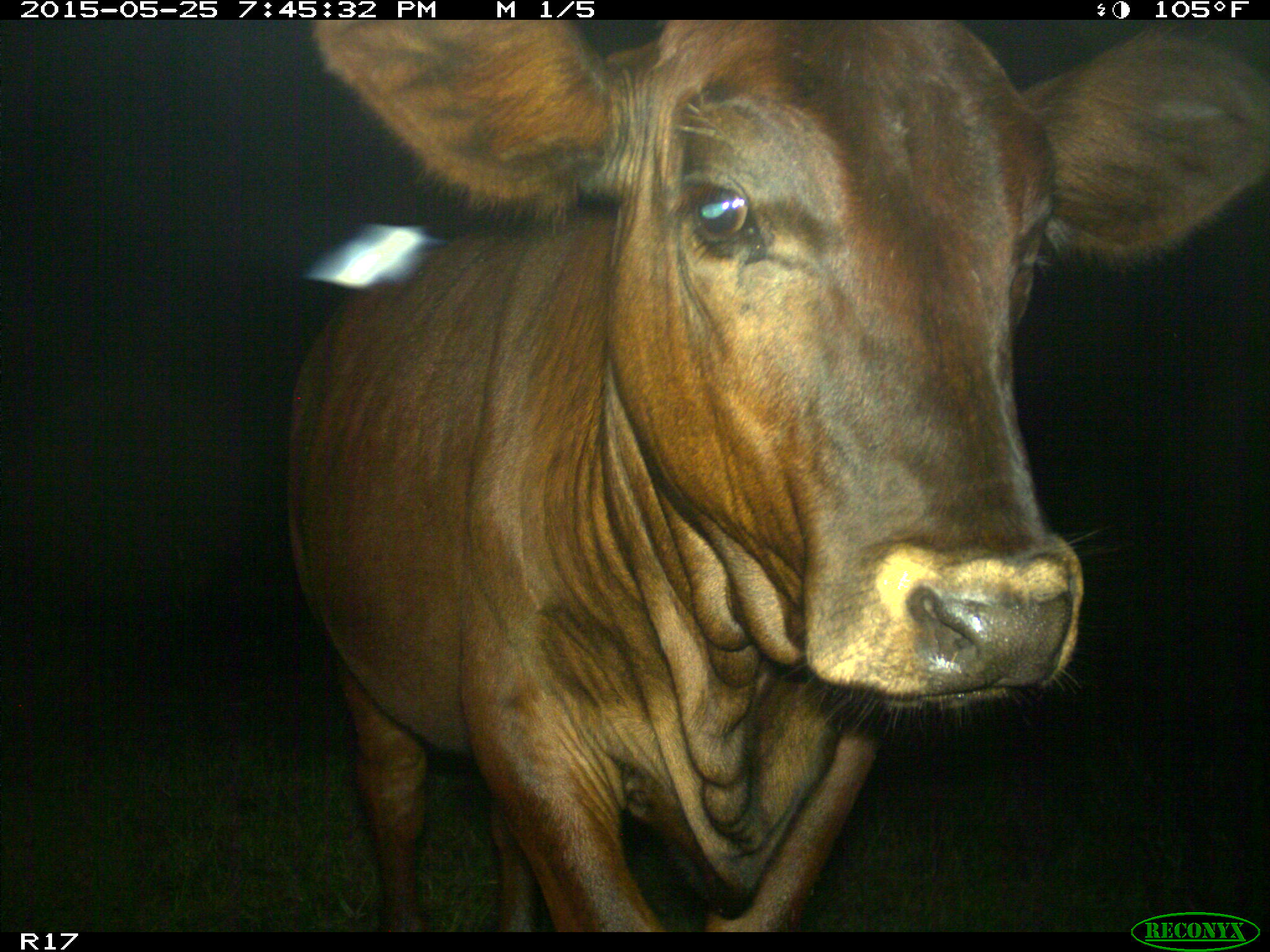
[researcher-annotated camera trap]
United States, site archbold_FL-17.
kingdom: Animalia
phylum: Chordata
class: Mammalia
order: Artiodactyla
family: Bovidae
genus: Bos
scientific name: Bos taurus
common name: domestic cow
Bos taurus (domestic cow).